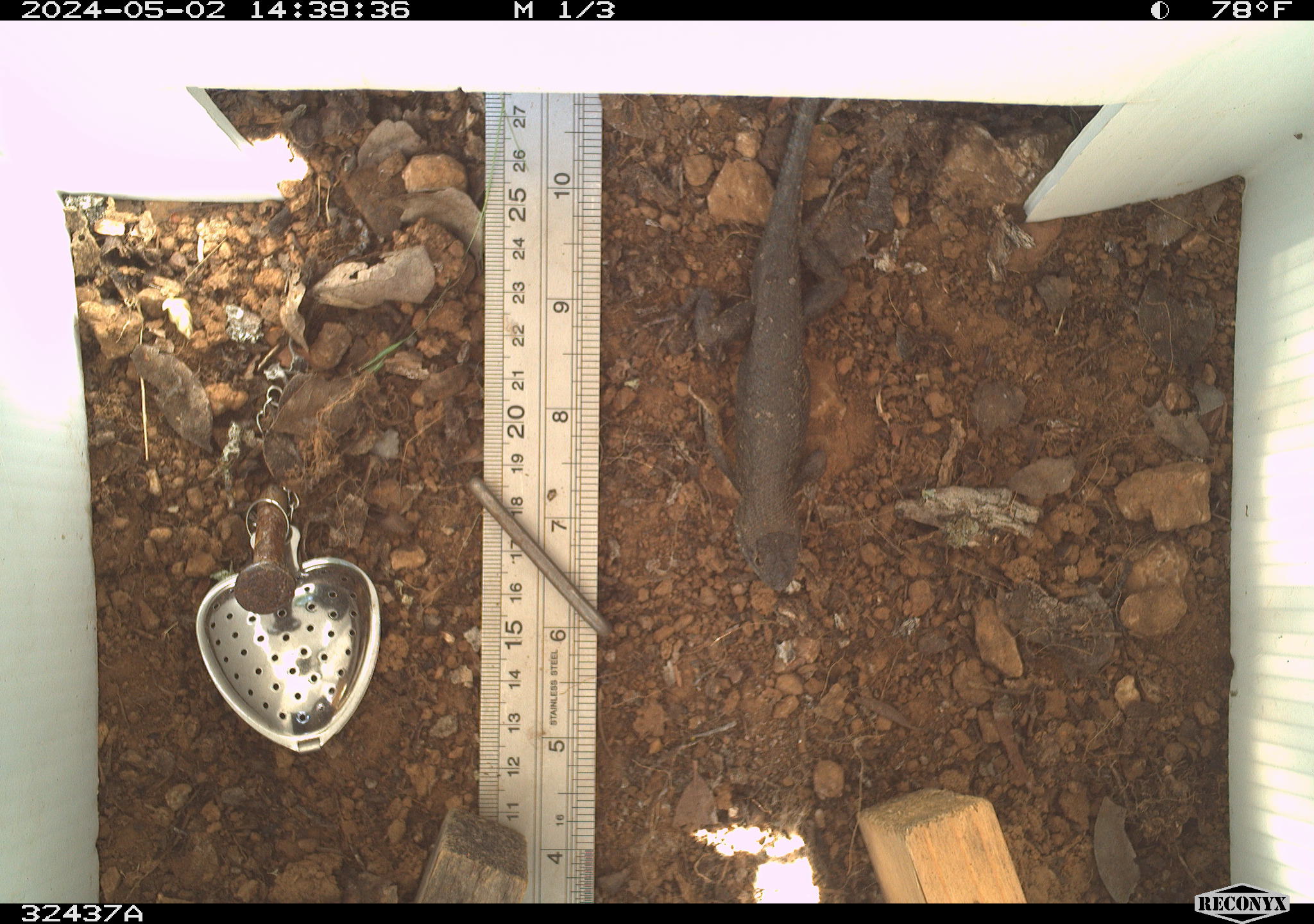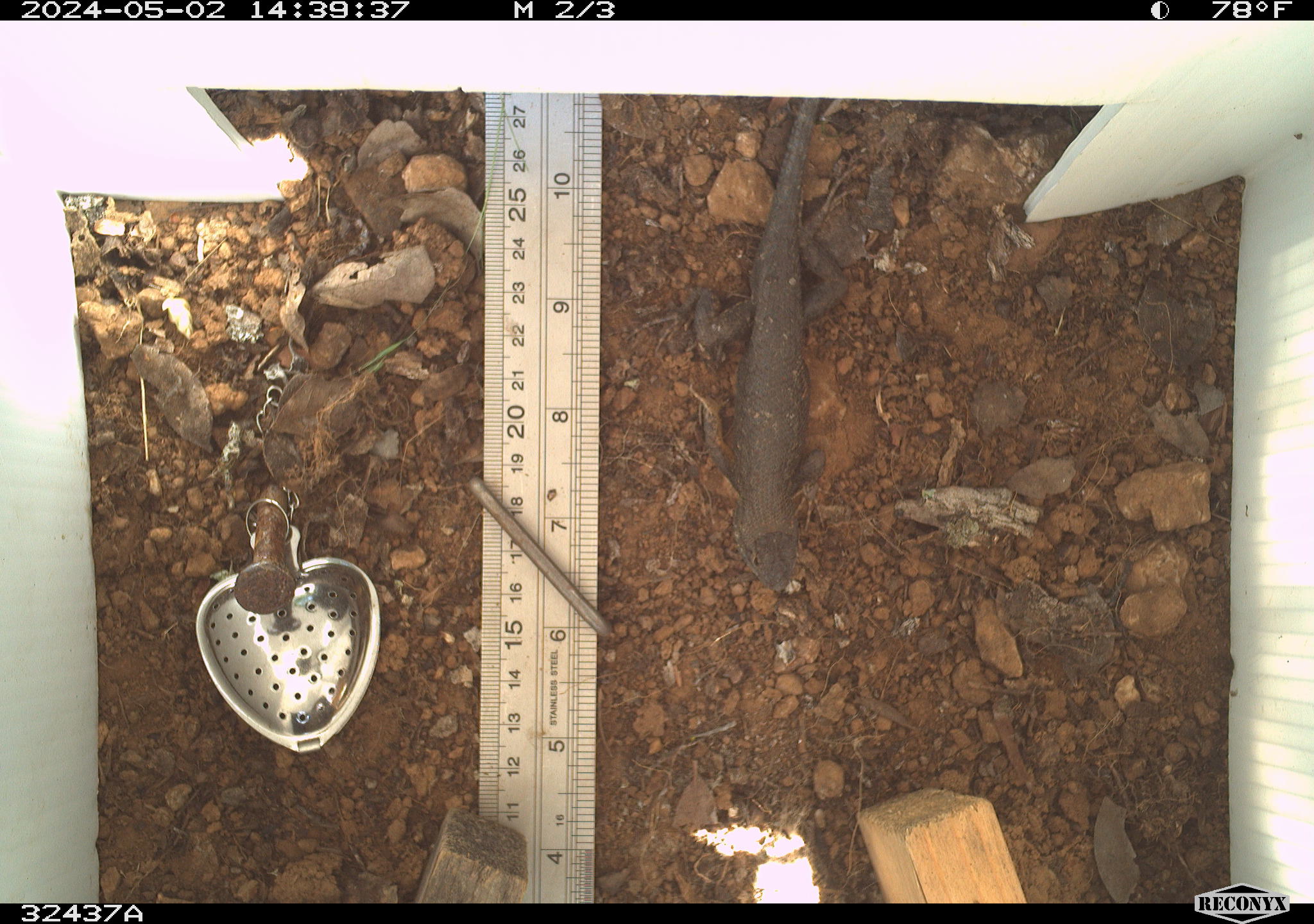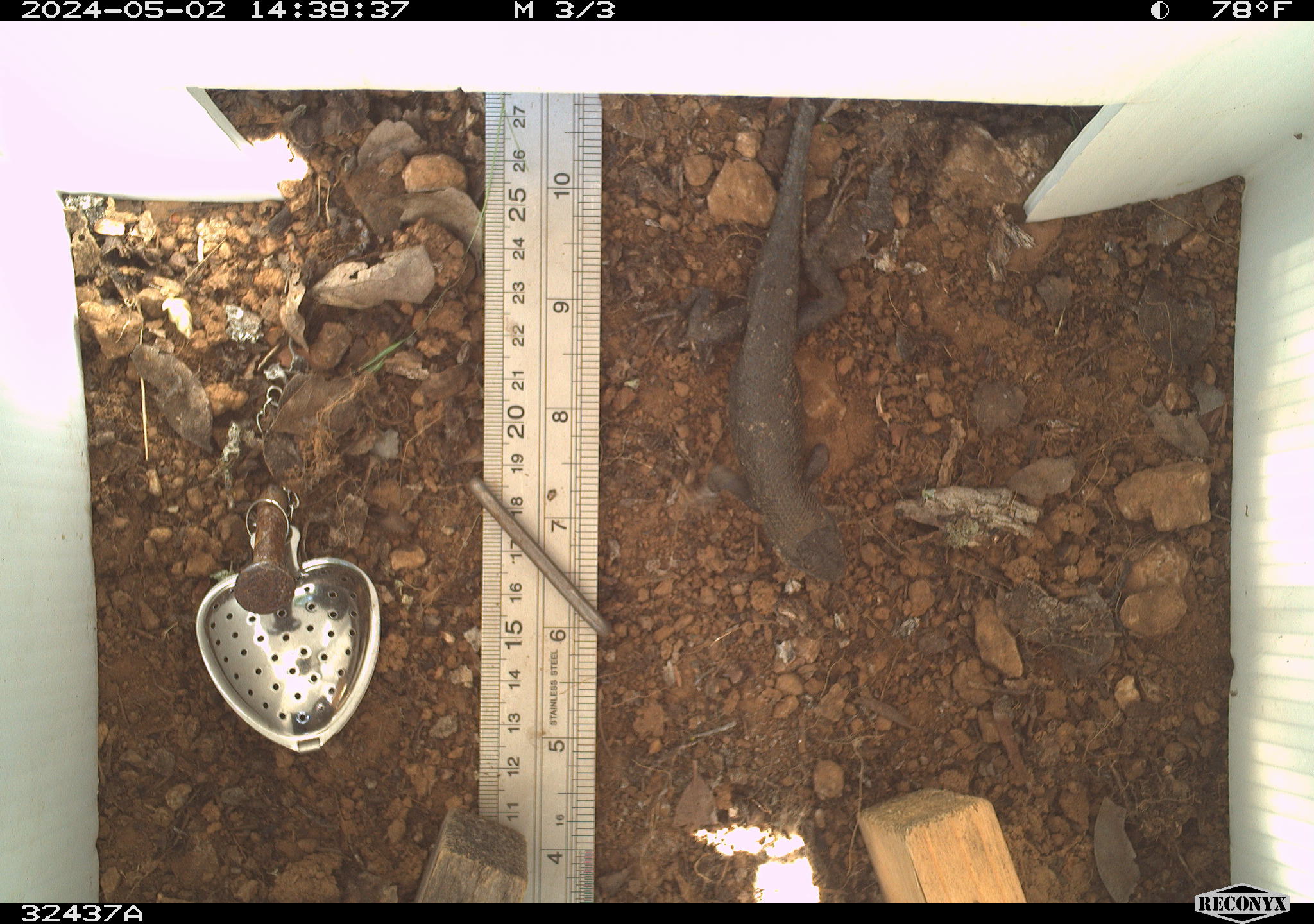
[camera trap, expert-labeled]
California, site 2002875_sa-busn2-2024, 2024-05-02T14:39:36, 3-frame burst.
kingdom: Animalia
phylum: Chordata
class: Reptilia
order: Squamata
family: Phrynosomatidae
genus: Sceloporus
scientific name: Sceloporus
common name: spiny lizards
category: sceloporus species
Sceloporus species (spiny lizards) (Sceloporus).